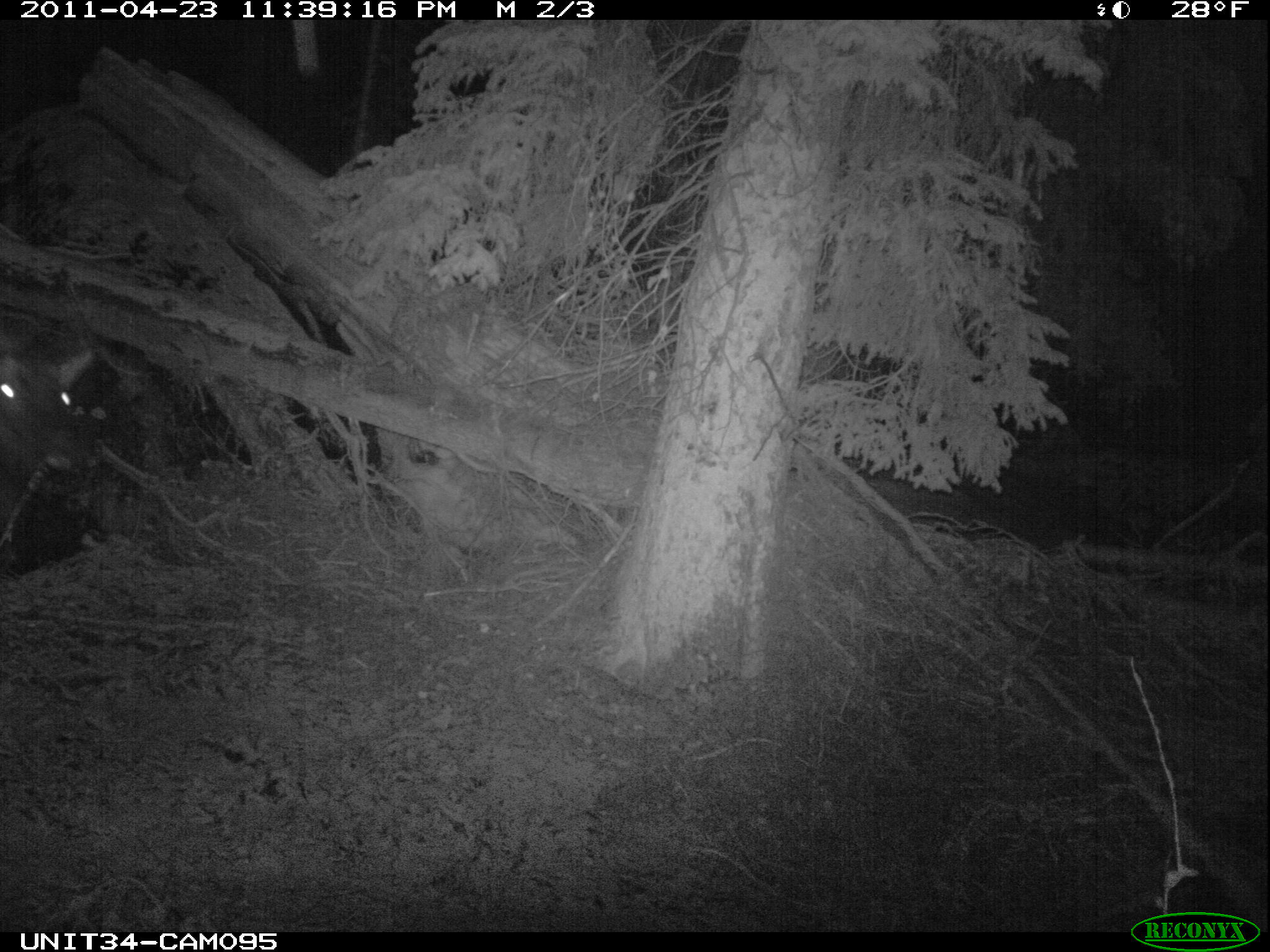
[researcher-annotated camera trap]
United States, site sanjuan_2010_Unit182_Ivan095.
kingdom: Animalia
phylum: Chordata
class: Mammalia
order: Artiodactyla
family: Cervidae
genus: Cervus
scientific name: Cervus elaphus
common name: red deer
Cervus elaphus (red deer).